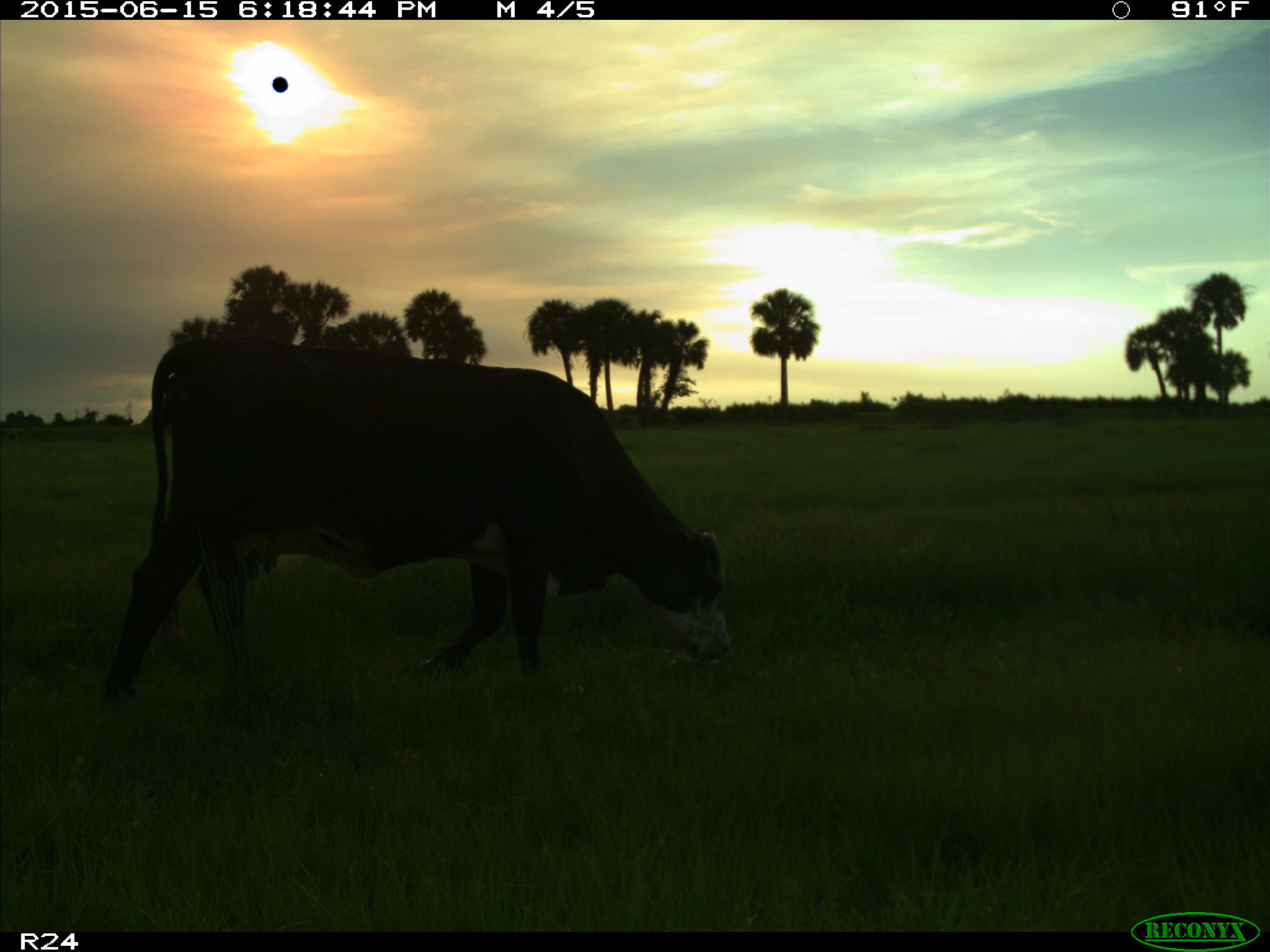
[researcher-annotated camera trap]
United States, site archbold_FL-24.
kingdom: Animalia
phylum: Chordata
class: Mammalia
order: Artiodactyla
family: Bovidae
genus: Bos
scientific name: Bos taurus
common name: domestic cow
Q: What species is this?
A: Bos taurus (domestic cow).